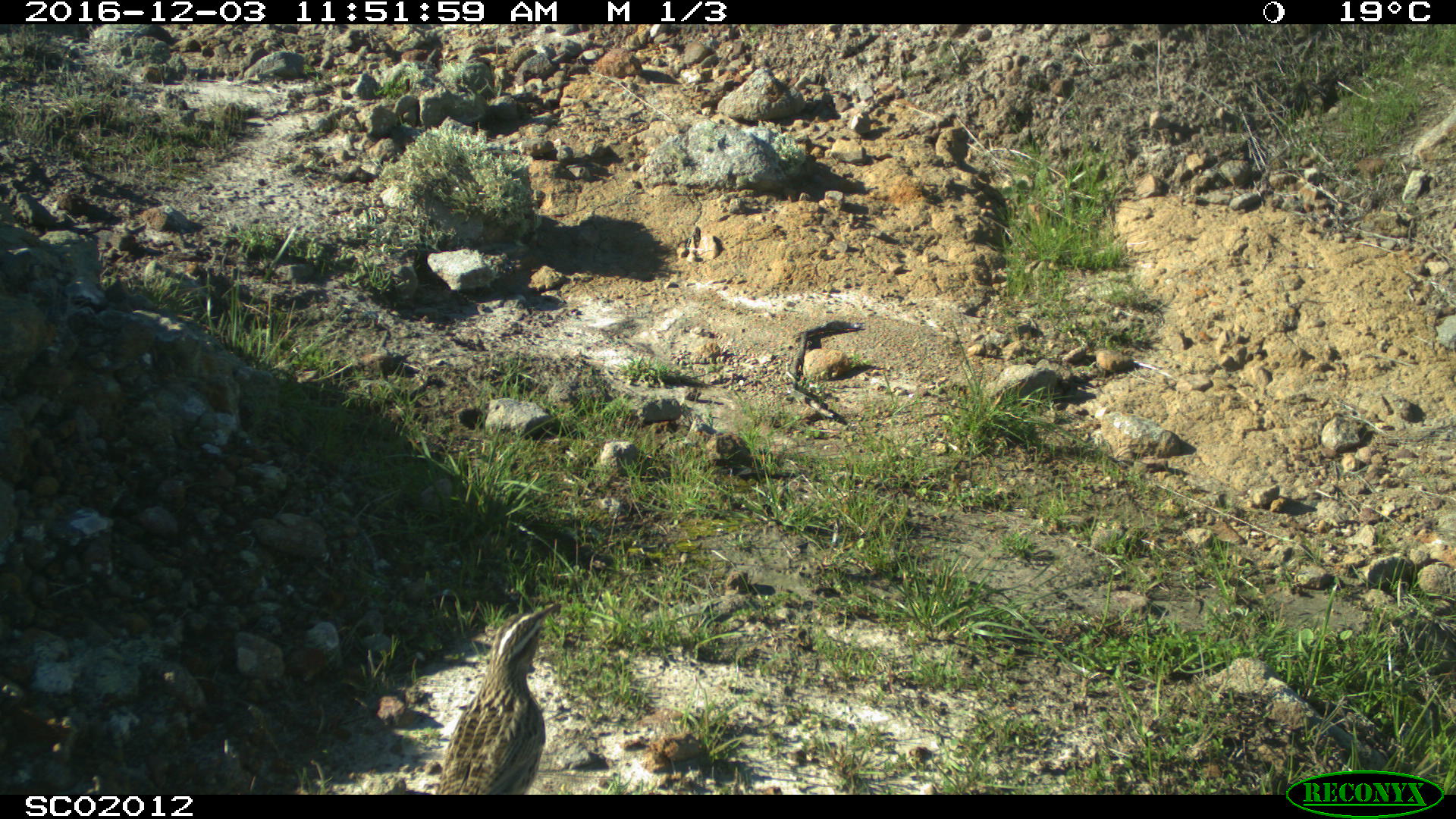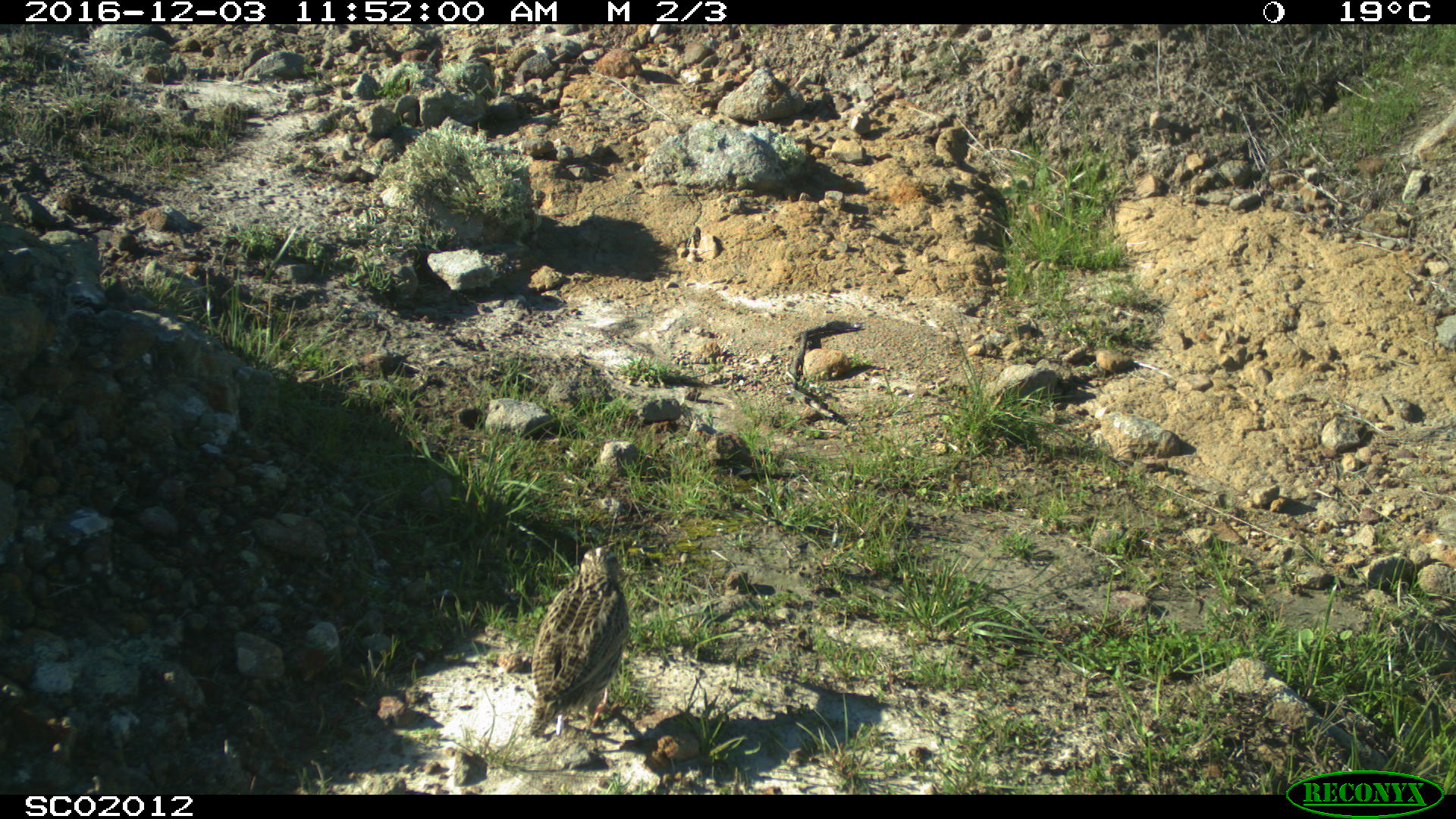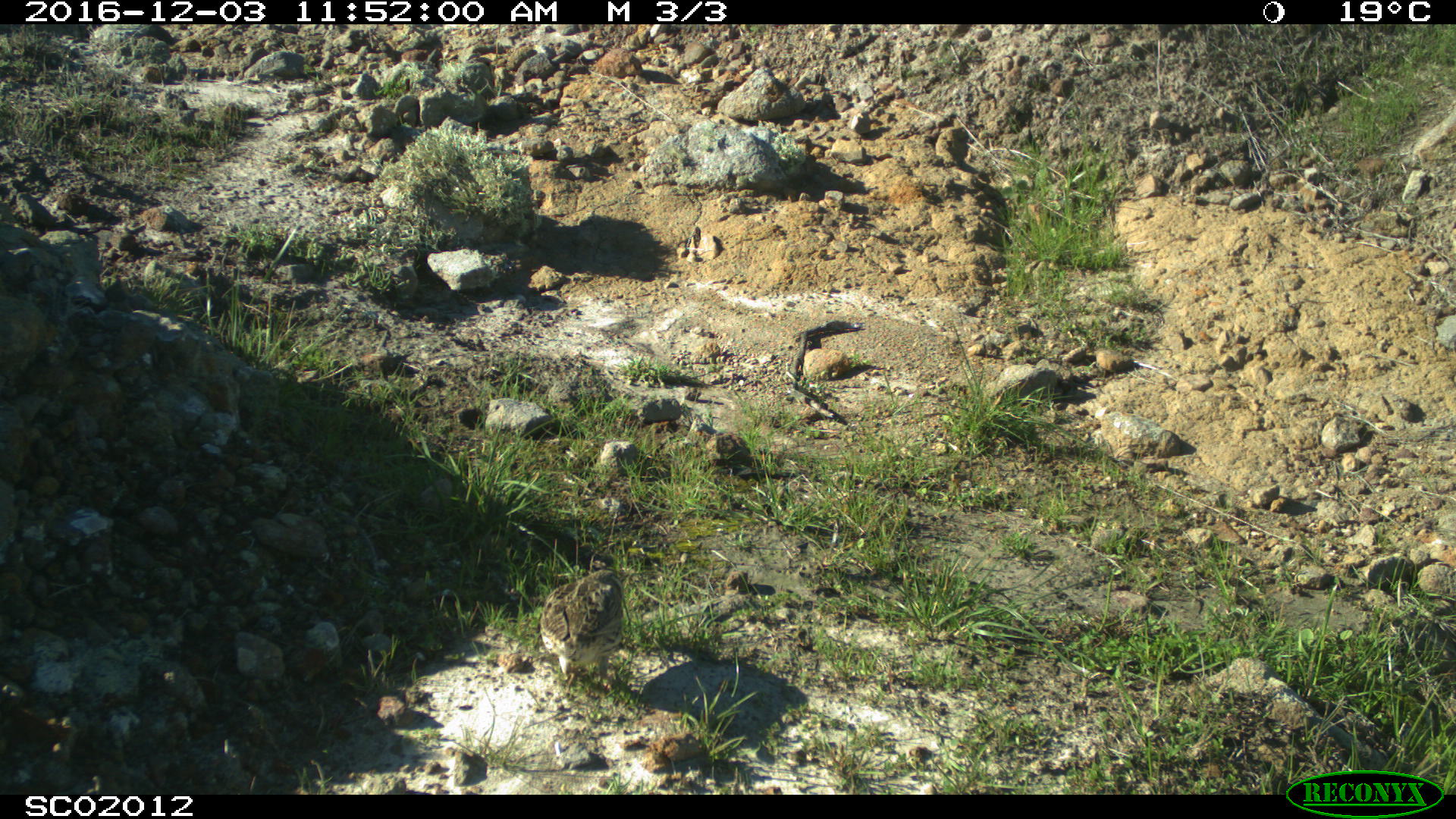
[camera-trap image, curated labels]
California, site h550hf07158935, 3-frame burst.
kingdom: Animalia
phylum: Chordata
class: Aves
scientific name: Aves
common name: bird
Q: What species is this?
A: Bird (Aves).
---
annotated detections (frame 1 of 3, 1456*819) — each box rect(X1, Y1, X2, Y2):
bird: rect(437, 604, 560, 794)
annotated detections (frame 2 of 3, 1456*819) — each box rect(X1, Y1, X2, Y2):
bird: rect(516, 539, 630, 739)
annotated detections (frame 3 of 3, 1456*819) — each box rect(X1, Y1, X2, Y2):
bird: rect(538, 570, 622, 702)